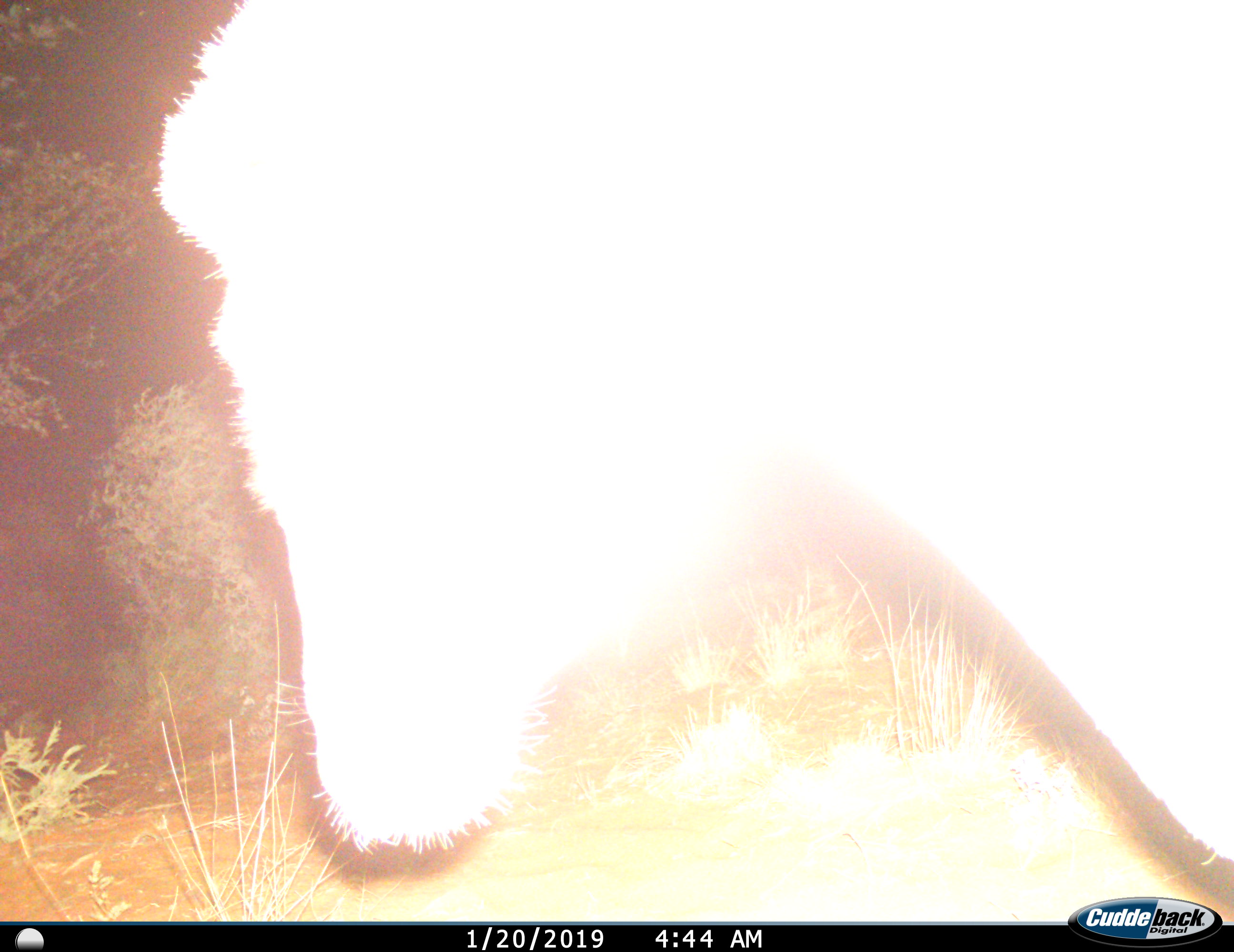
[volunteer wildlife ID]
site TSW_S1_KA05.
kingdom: Animalia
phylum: Chordata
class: Mammalia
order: Perissodactyla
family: Equidae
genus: Equus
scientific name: Equus quagga burchellii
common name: burchell's zebra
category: zebraburchells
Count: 1.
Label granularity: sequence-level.